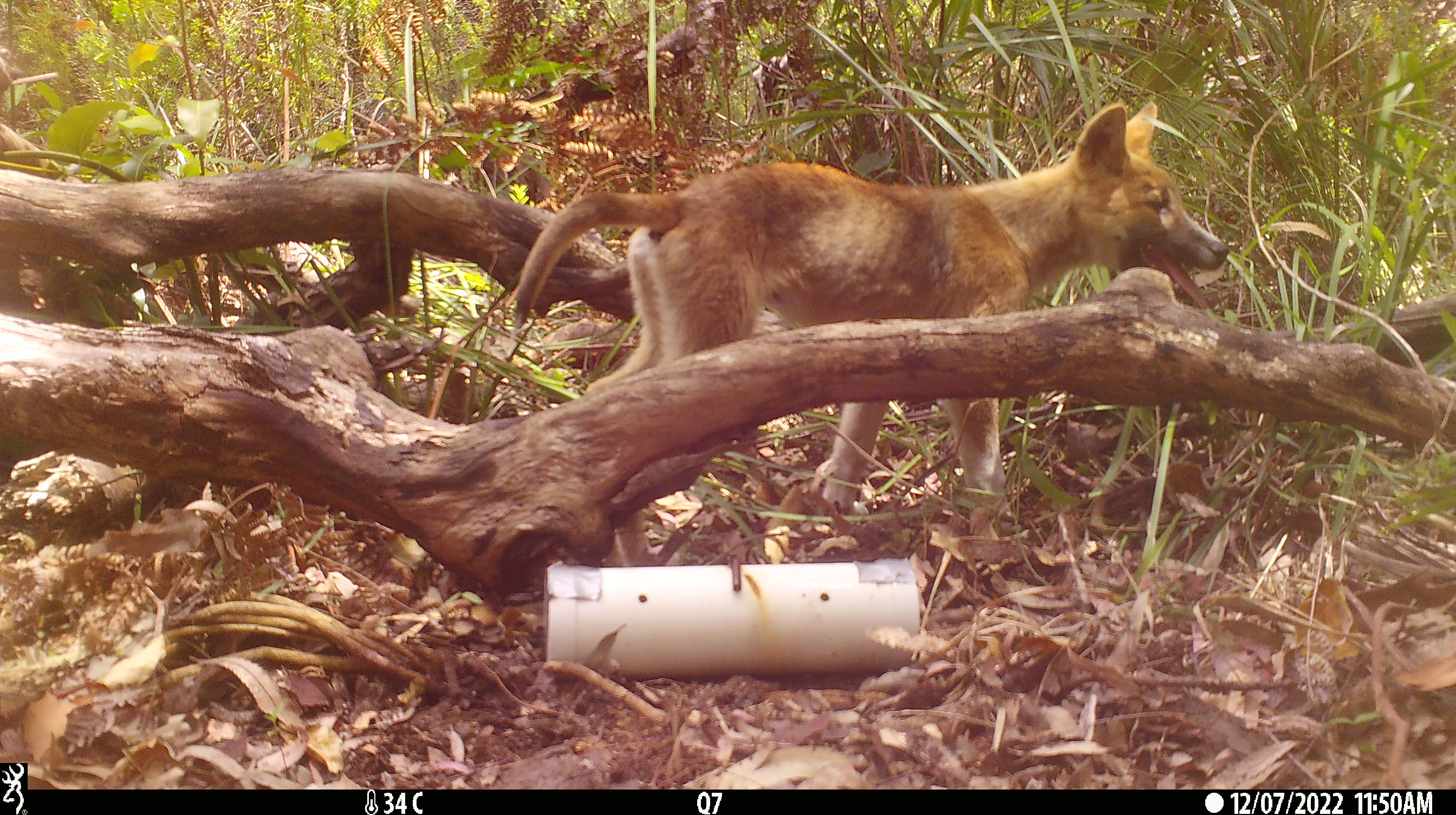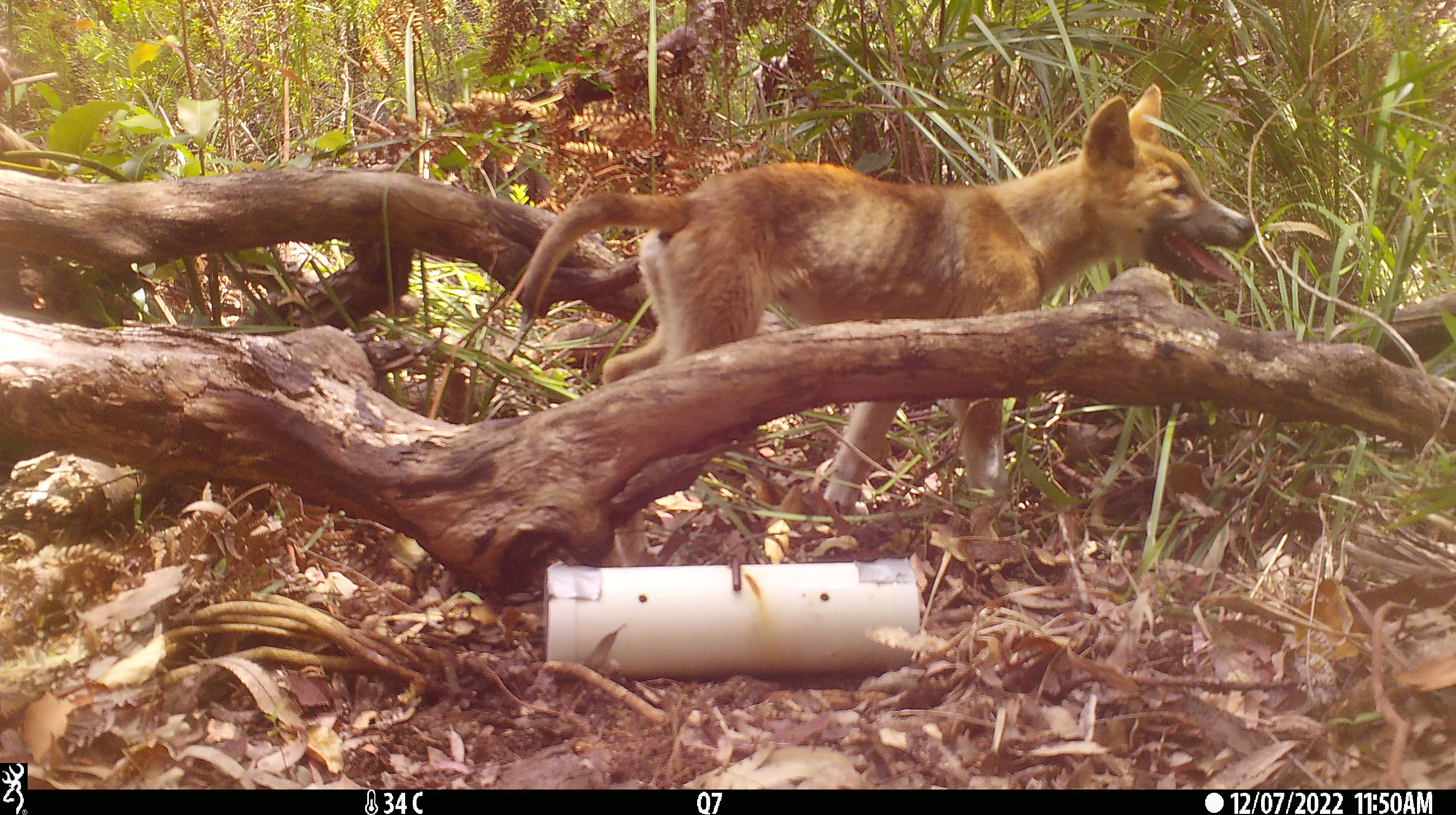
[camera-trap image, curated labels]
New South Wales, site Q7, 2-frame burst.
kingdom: Animalia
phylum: Chordata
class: Mammalia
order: Carnivora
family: Canidae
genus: Canis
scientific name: Canis familiaris dingo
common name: dingo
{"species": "dingo (Canis familiaris dingo)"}